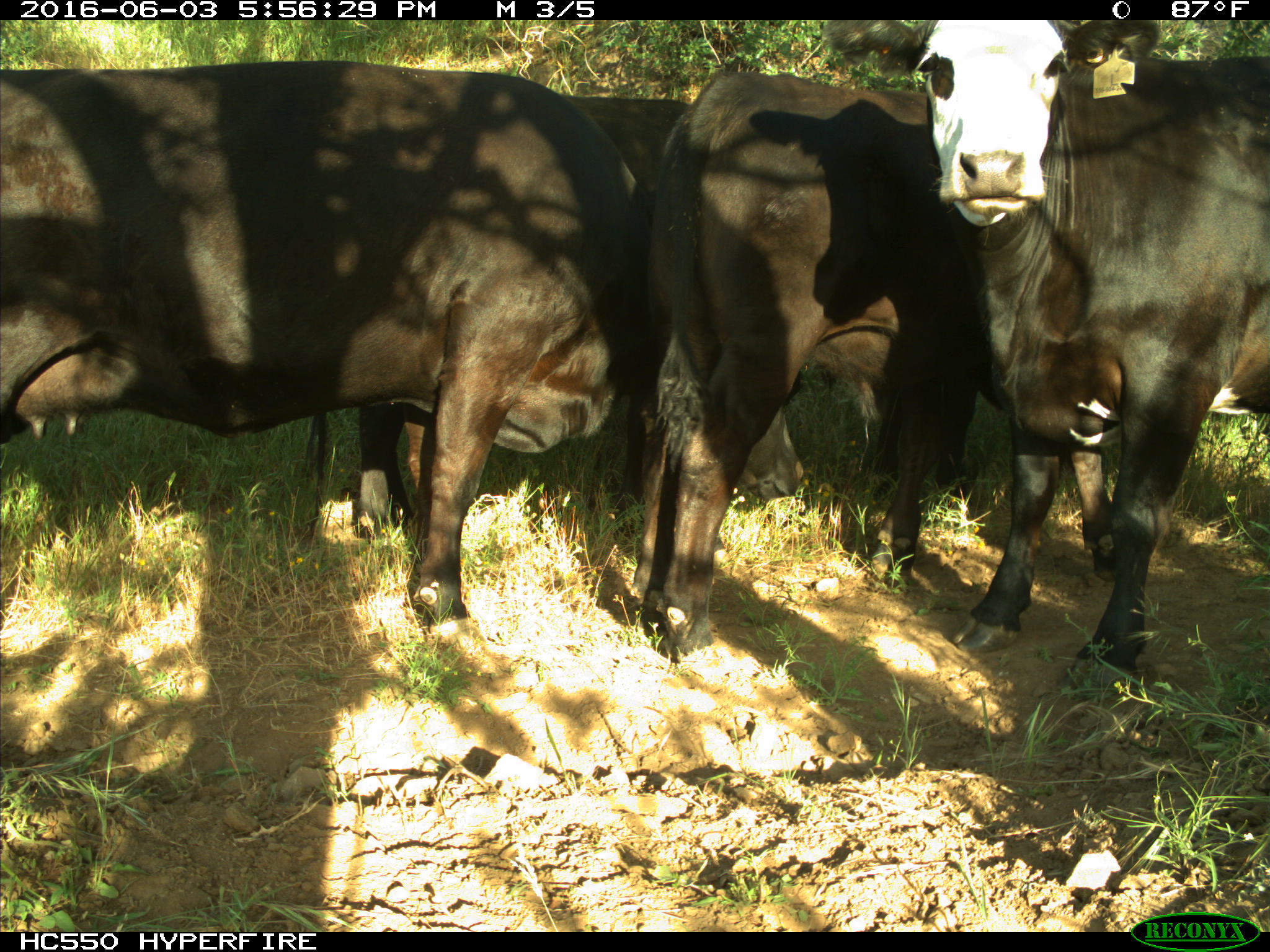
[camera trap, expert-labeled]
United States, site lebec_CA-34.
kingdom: Animalia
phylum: Chordata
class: Mammalia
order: Artiodactyla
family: Bovidae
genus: Bos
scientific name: Bos taurus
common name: domestic cow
Bos taurus (domestic cow).